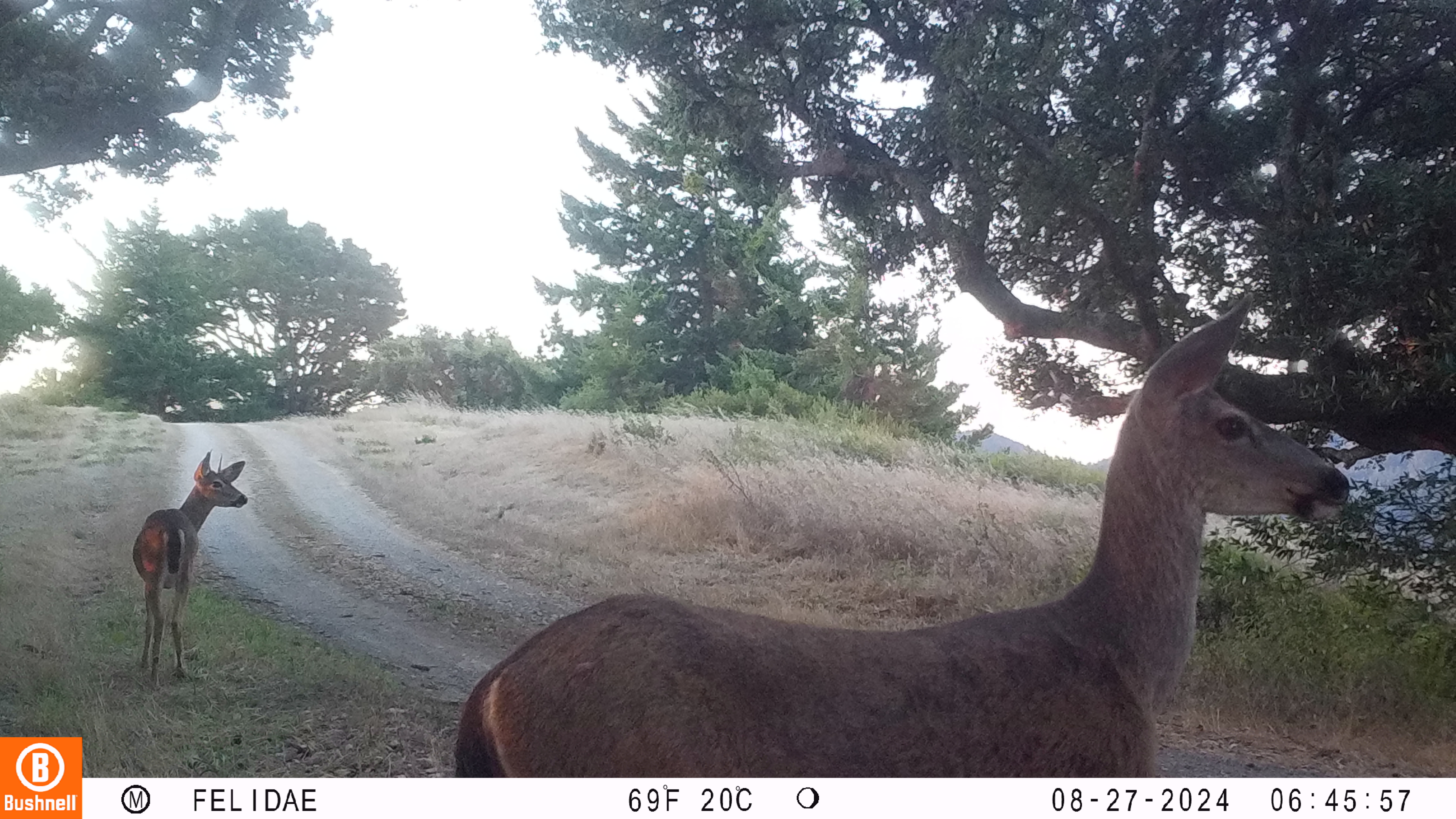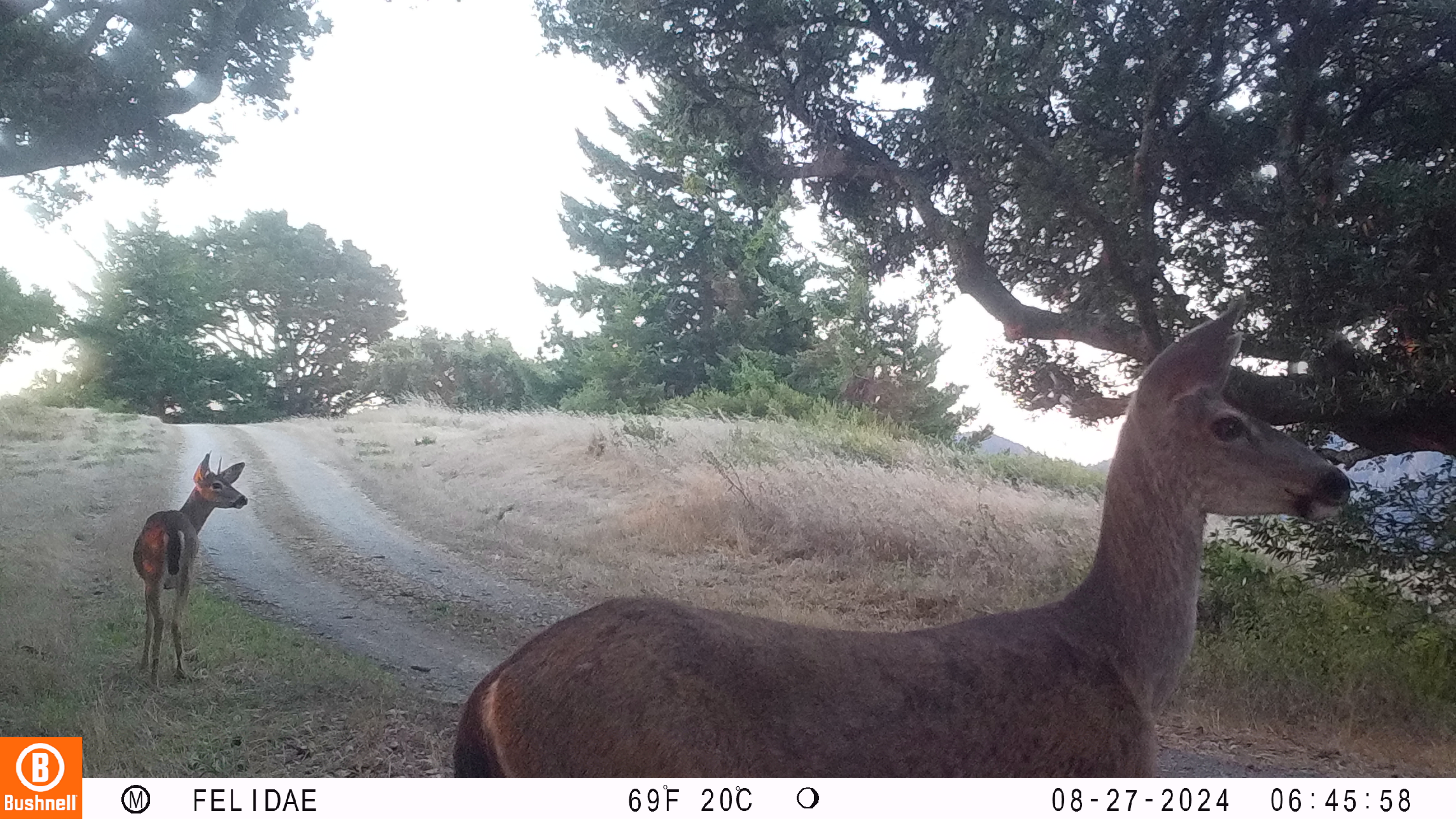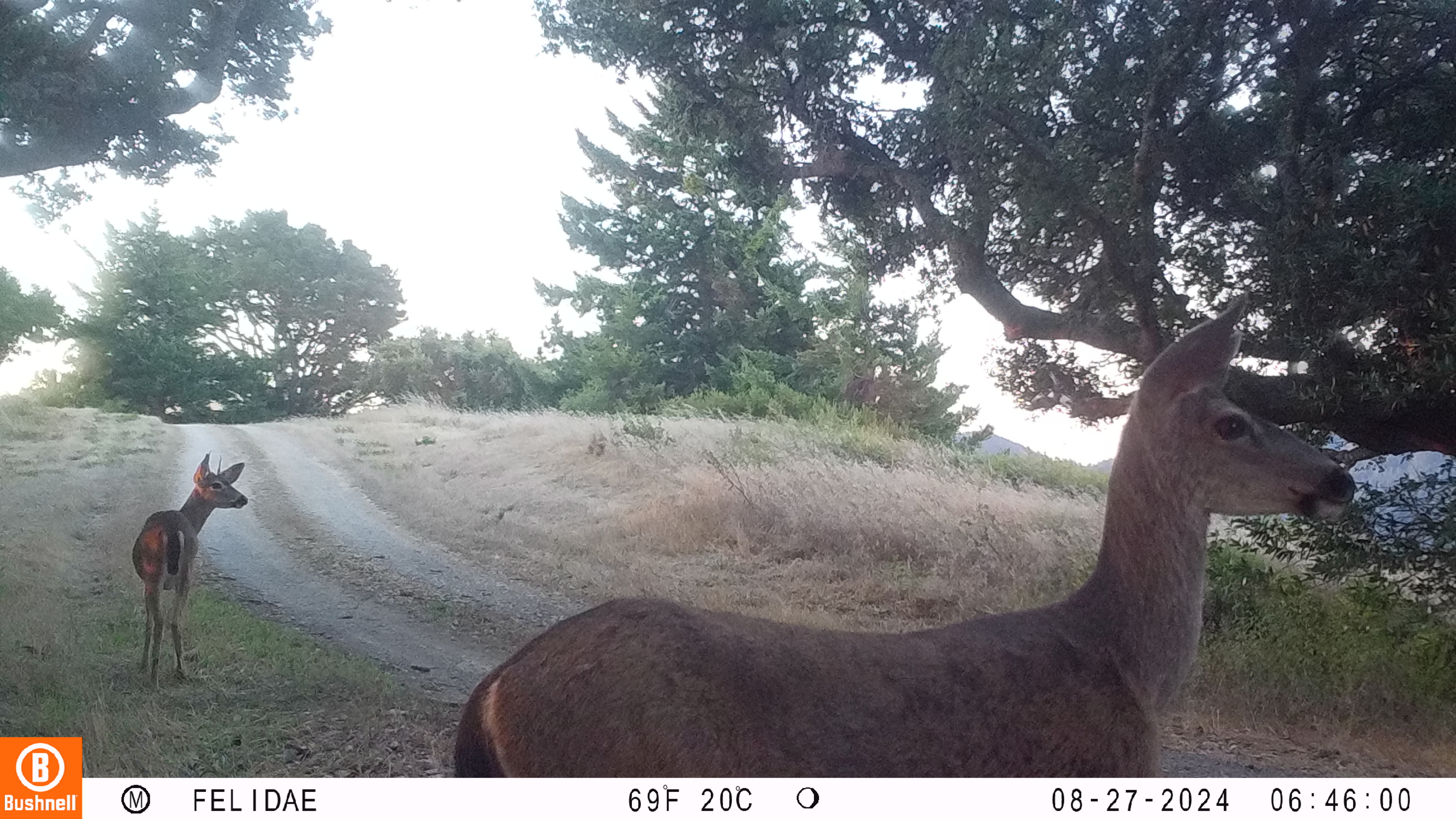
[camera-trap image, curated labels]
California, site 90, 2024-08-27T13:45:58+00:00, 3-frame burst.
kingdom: Animalia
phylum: Chordata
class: Mammalia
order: Artiodactyla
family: Cervidae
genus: Odocoileus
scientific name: Odocoileus hemionus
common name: mule deer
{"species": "mule deer (Odocoileus hemionus)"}